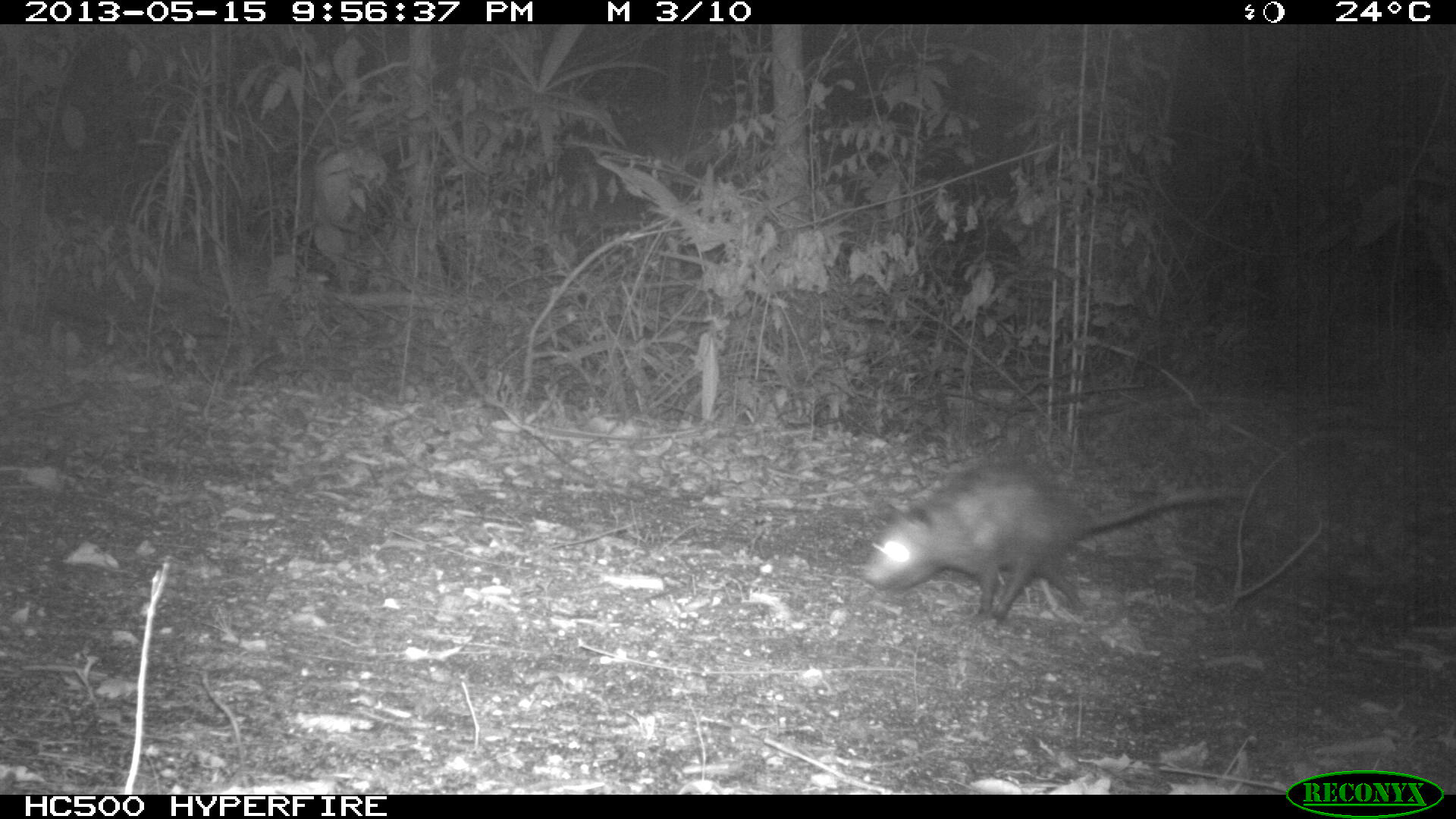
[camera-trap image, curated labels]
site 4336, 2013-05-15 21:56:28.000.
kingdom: Animalia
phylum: Chordata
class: Mammalia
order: Didelphimorphia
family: Didelphidae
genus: Didelphis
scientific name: Didelphis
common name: american opossums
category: didelphis sp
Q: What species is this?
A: Didelphis sp (american opossums) (Didelphis).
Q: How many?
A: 1.